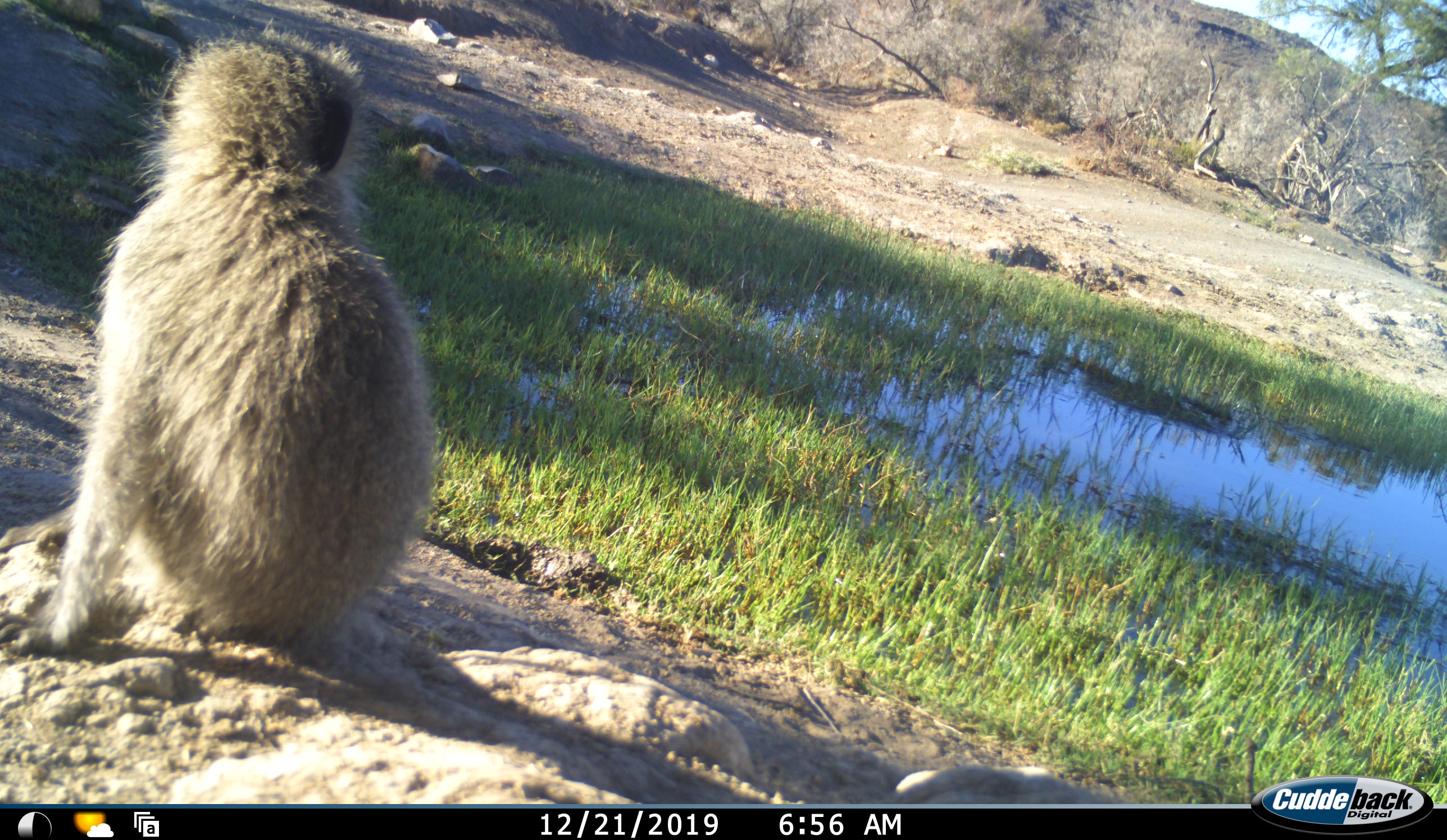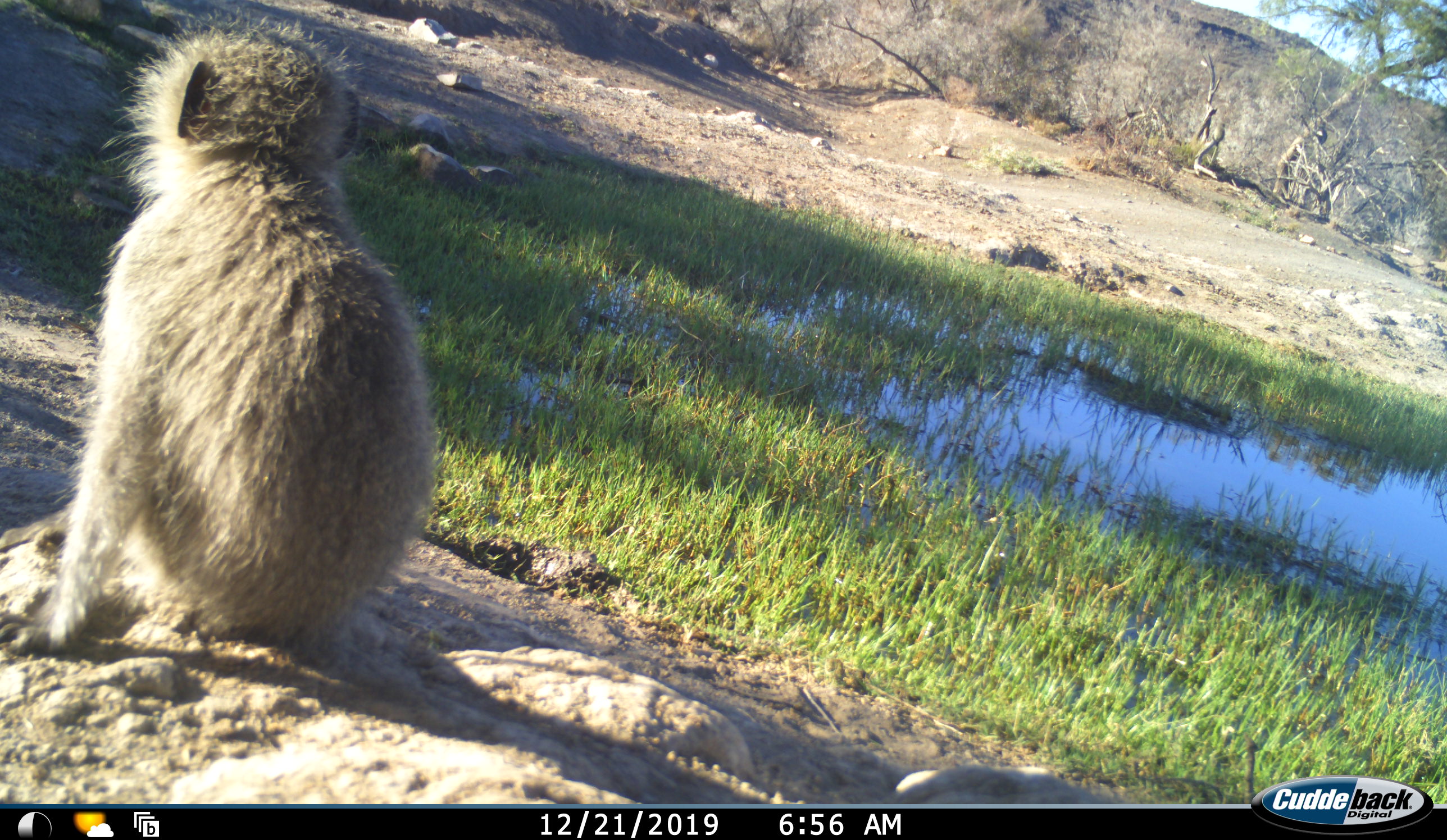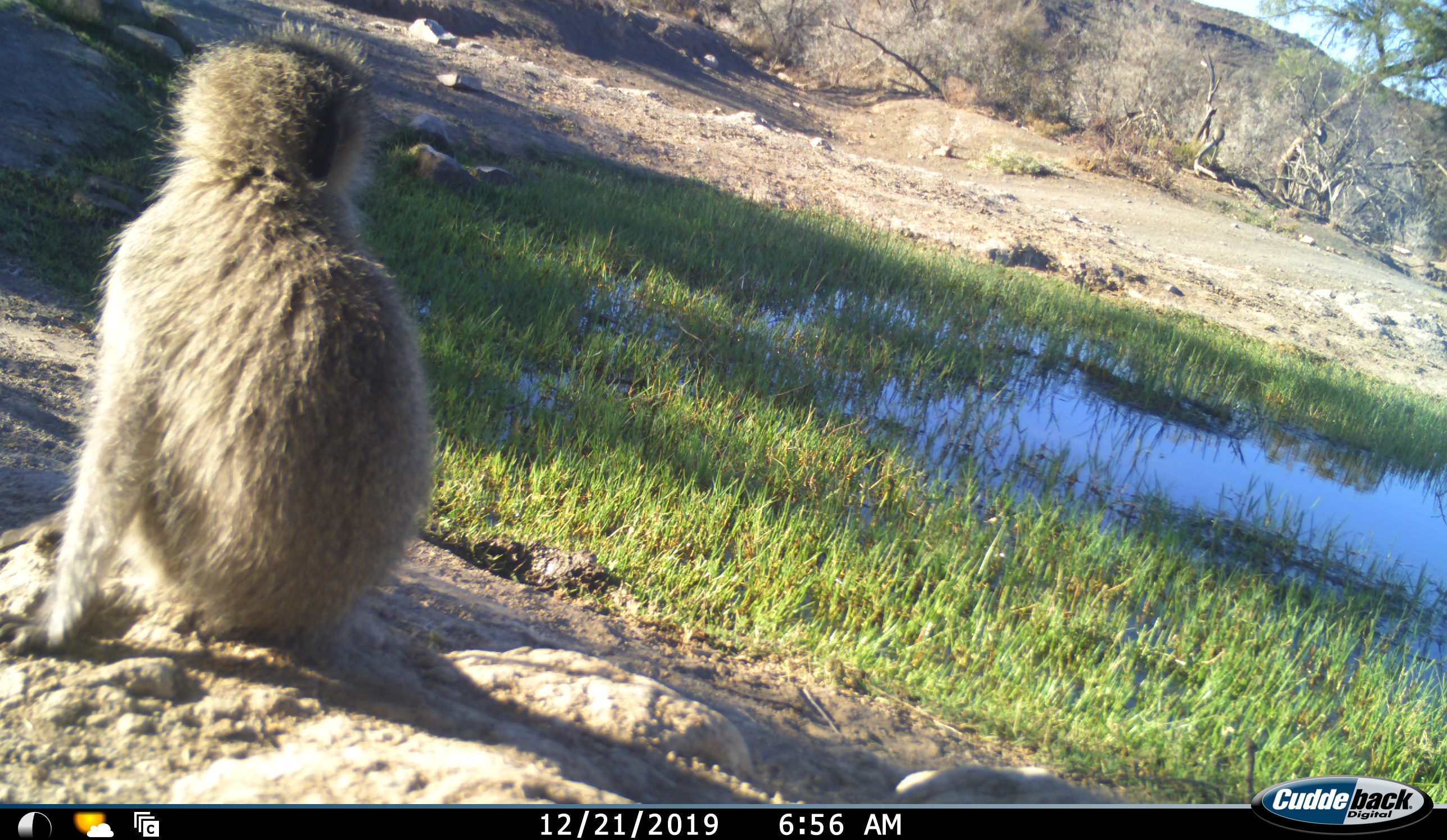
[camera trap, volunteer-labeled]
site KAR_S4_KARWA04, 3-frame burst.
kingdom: Animalia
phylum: Chordata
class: Mammalia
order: Primates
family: Cercopithecidae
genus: Chlorocebus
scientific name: Chlorocebus pygerythrus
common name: vervet monkey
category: monkeyvervet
Monkeyvervet (vervet monkey) (Chlorocebus pygerythrus), count 1. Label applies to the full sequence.